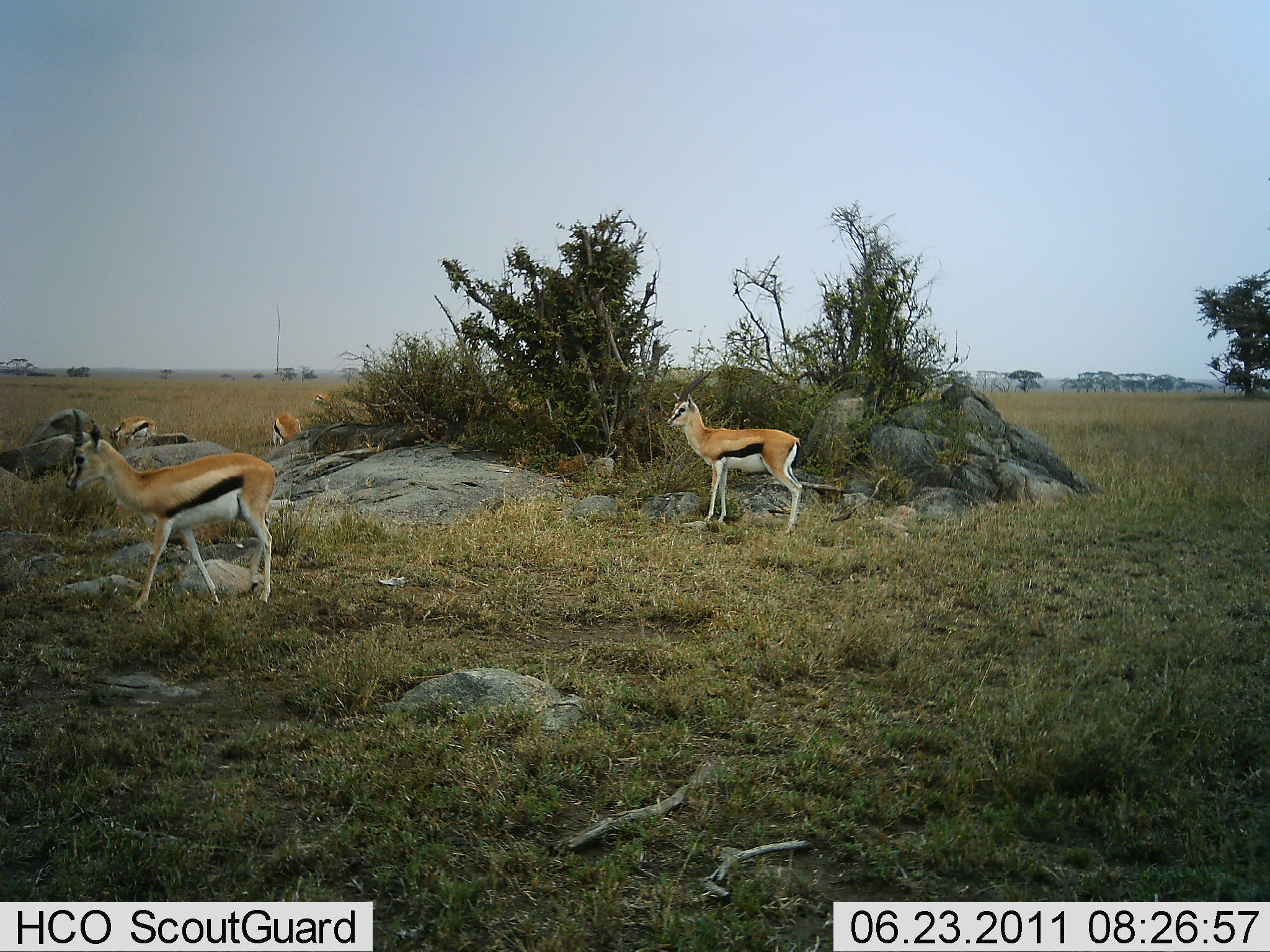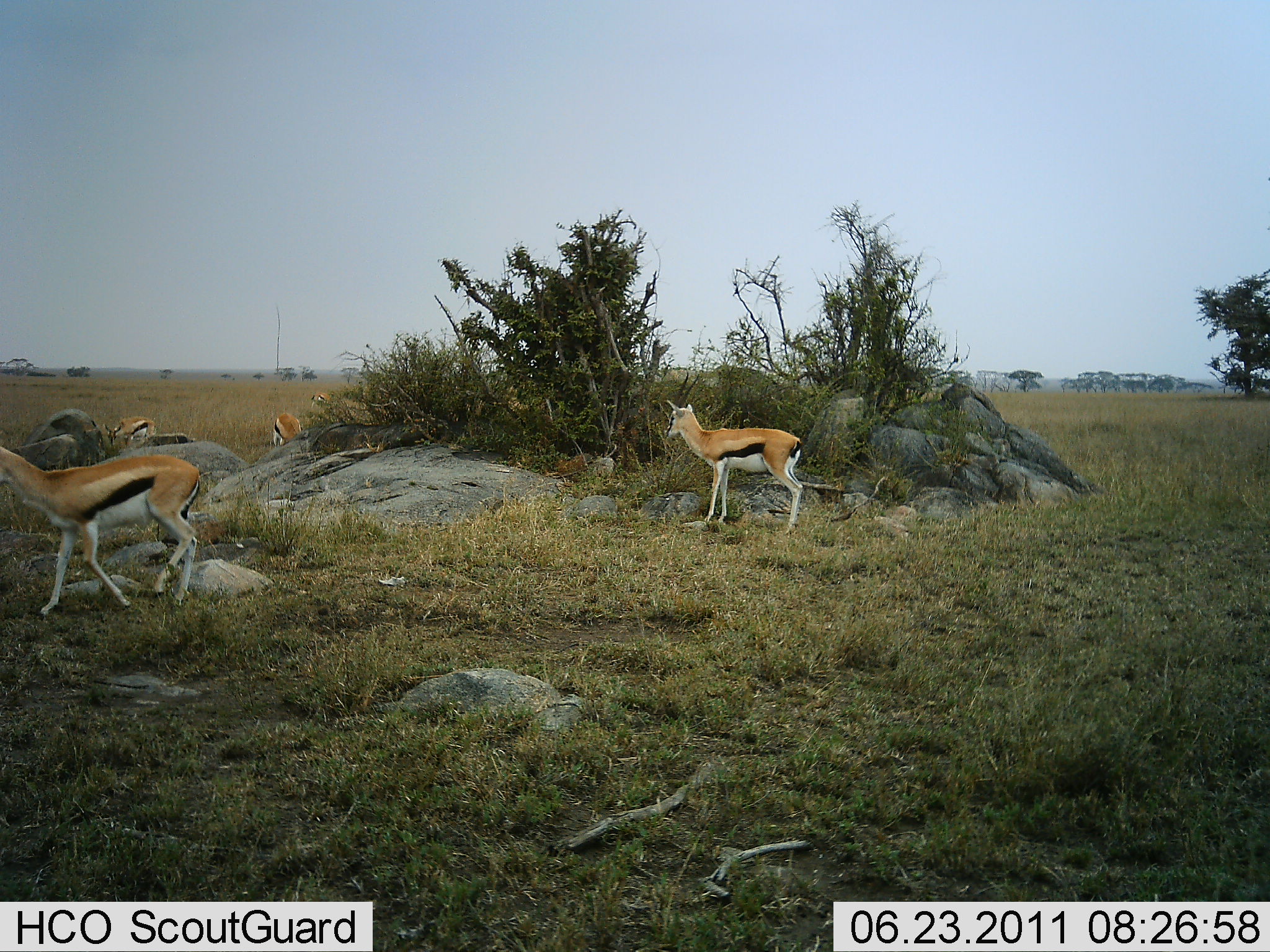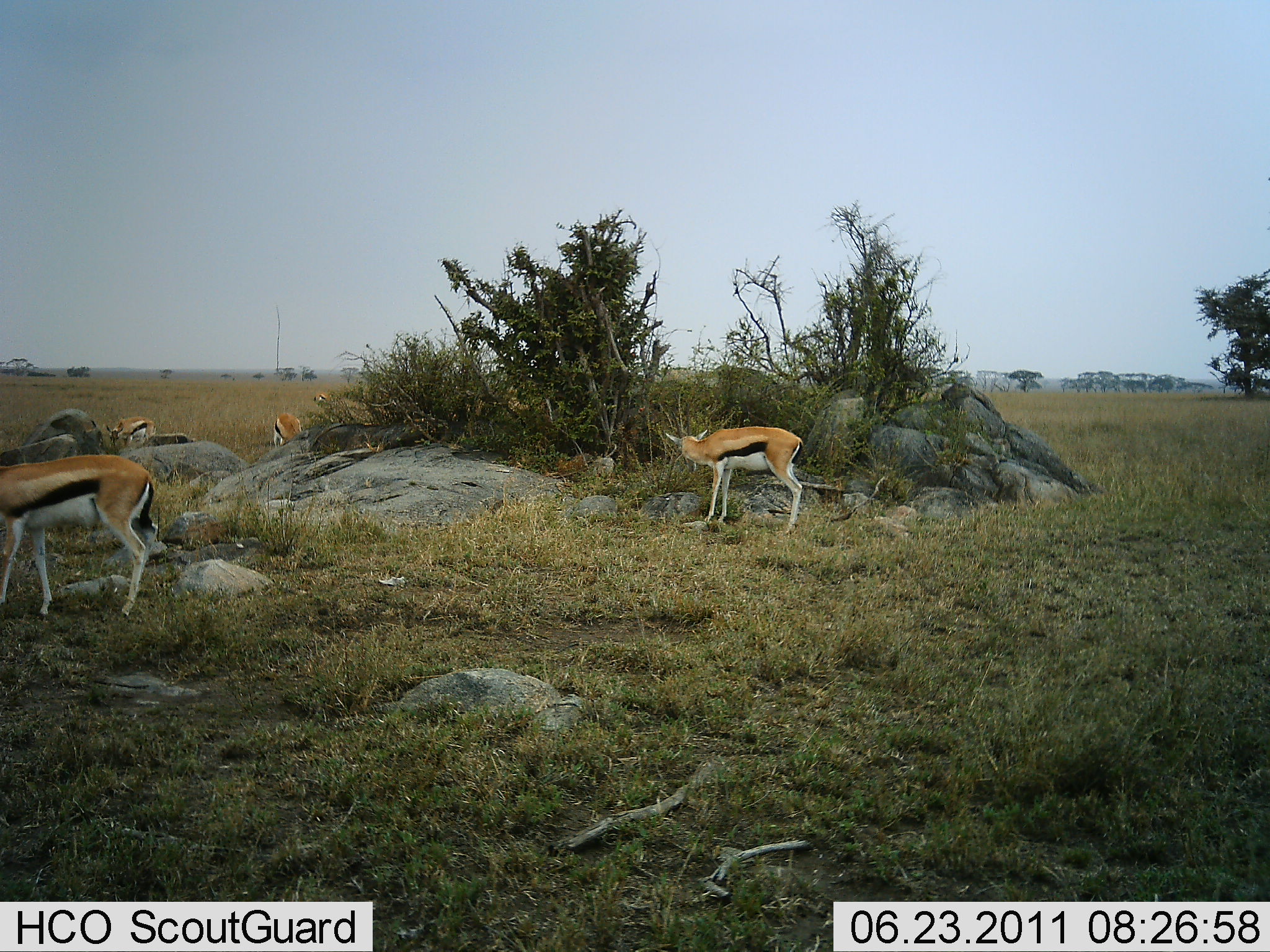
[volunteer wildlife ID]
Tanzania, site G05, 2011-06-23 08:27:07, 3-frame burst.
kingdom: Animalia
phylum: Chordata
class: Mammalia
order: Artiodactyla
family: Bovidae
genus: Eudorcas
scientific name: Eudorcas thomsonii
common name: thomson's gazelle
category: gazellethomsons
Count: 4.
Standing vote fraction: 91%.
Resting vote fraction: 0%.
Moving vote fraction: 45%.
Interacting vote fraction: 0%.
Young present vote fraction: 18%.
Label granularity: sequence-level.